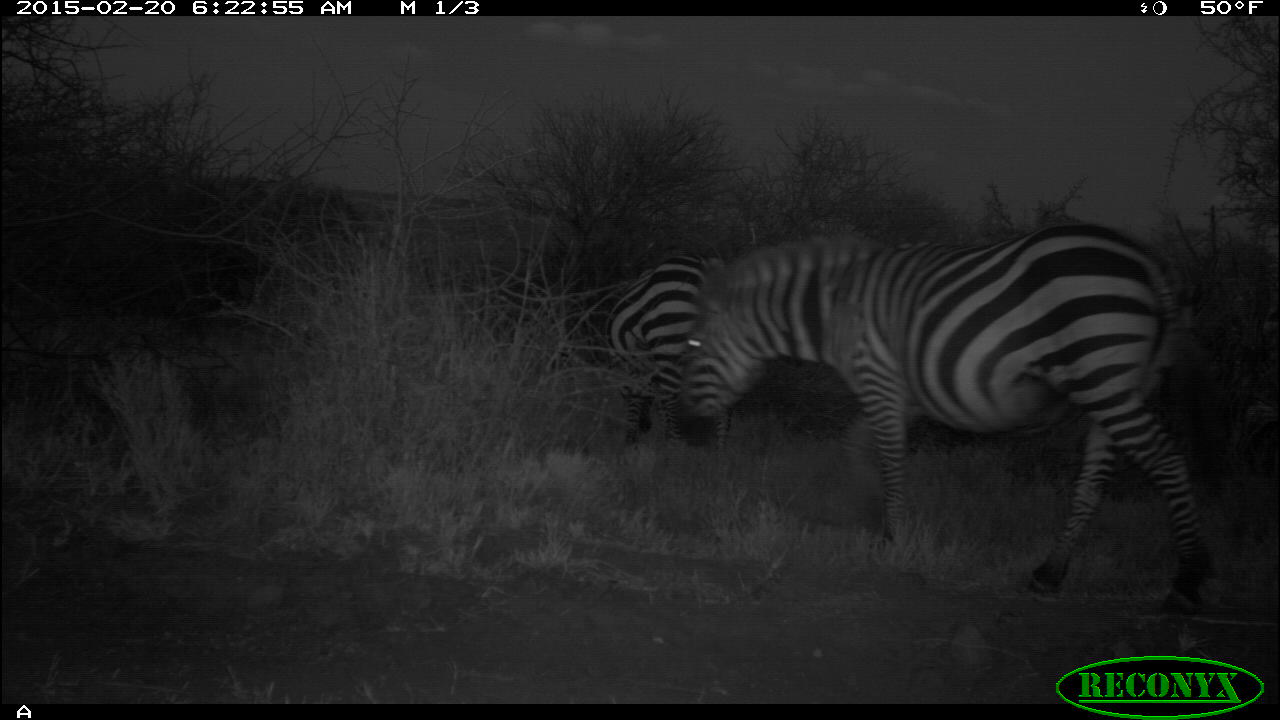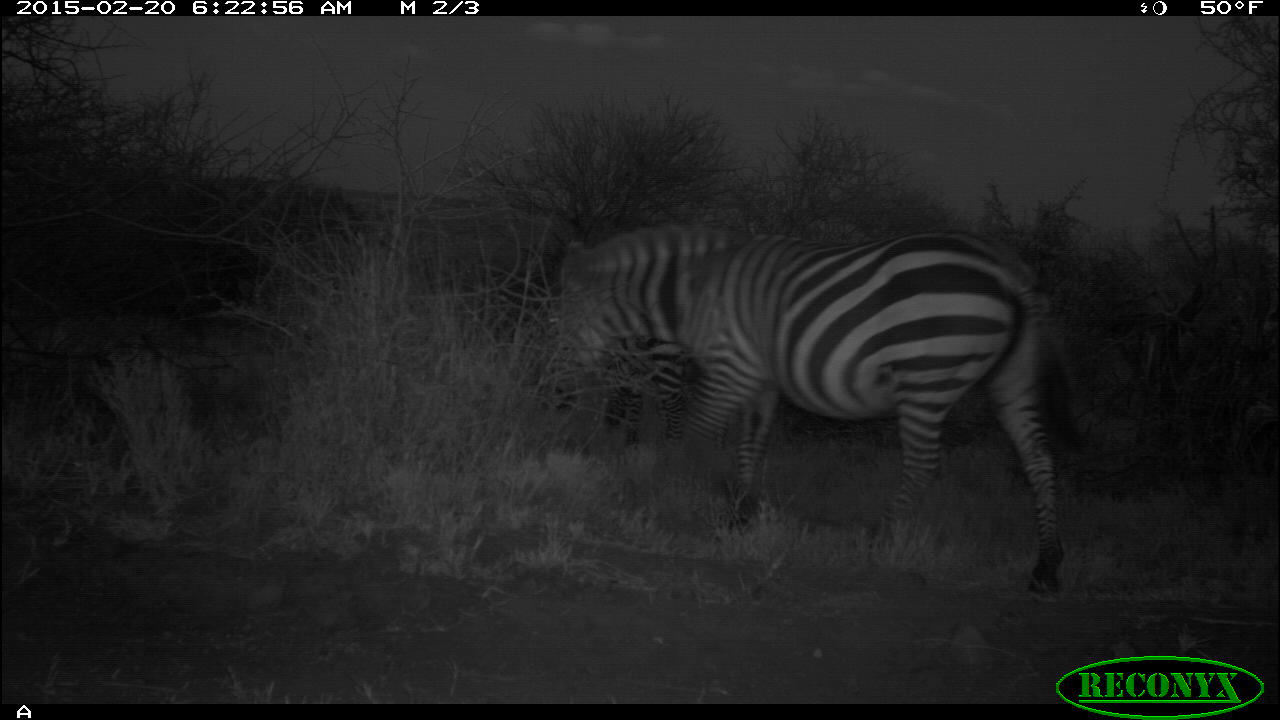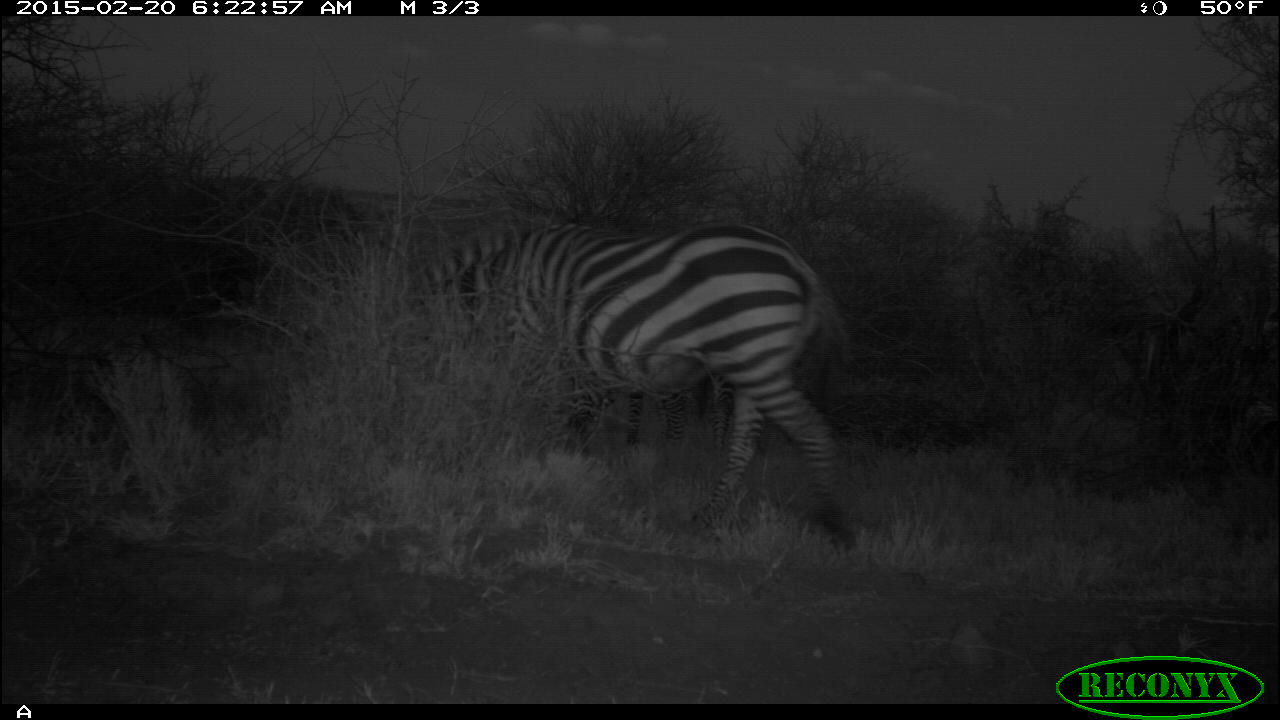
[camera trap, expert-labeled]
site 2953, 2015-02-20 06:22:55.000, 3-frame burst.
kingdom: Animalia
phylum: Chordata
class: Mammalia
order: Perissodactyla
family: Equidae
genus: Equus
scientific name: Equus quagga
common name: plains zebra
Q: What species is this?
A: Equus quagga (plains zebra).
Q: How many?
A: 2.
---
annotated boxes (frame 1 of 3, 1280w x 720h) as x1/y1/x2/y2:
equus quagga: 673/221/1217/616; 605/258/723/459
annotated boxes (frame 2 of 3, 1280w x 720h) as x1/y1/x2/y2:
equus quagga: 547/216/1069/598; 606/339/688/447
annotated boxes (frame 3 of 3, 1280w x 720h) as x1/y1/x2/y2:
equus quagga: 416/214/855/546; 625/373/736/453